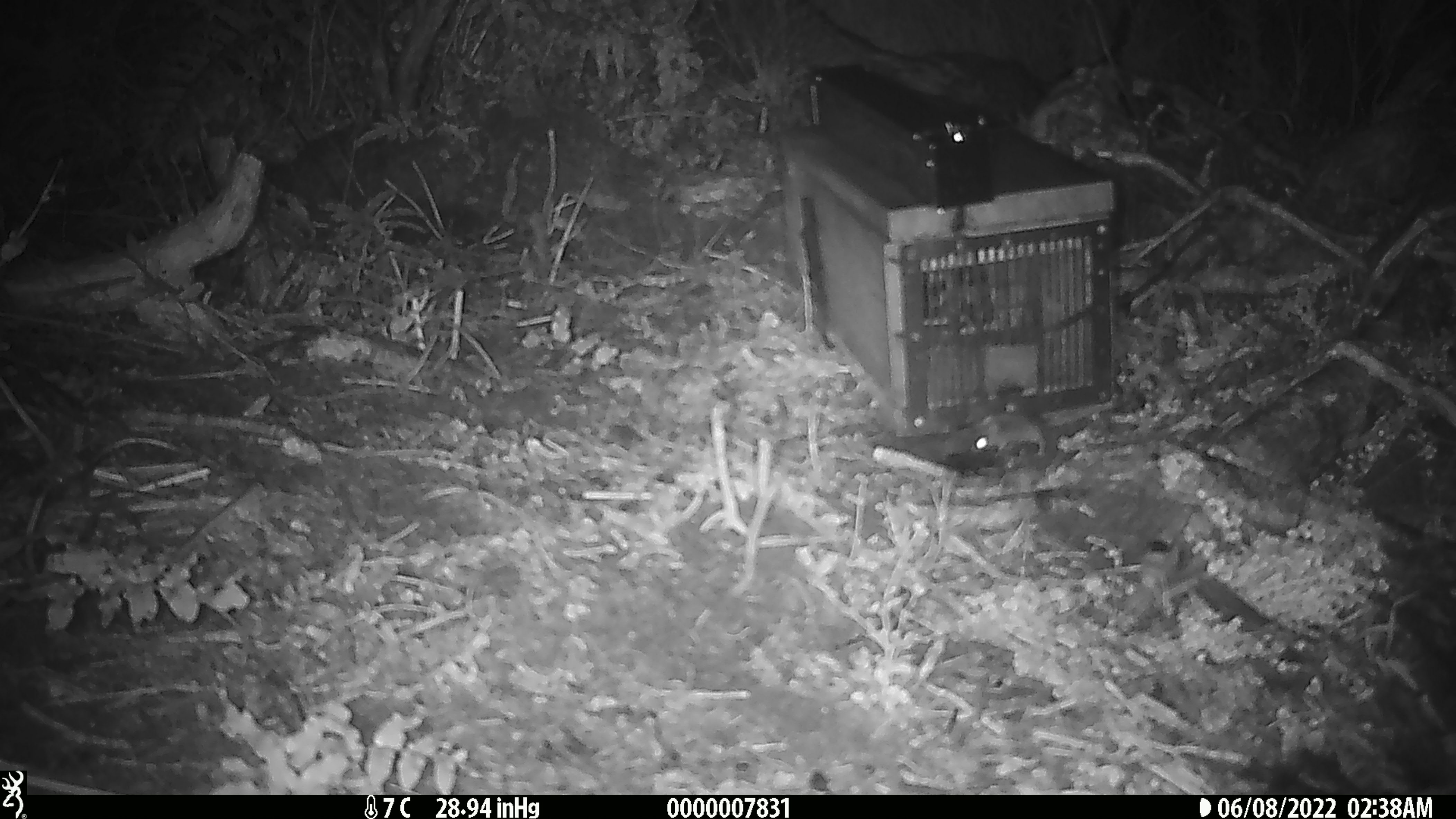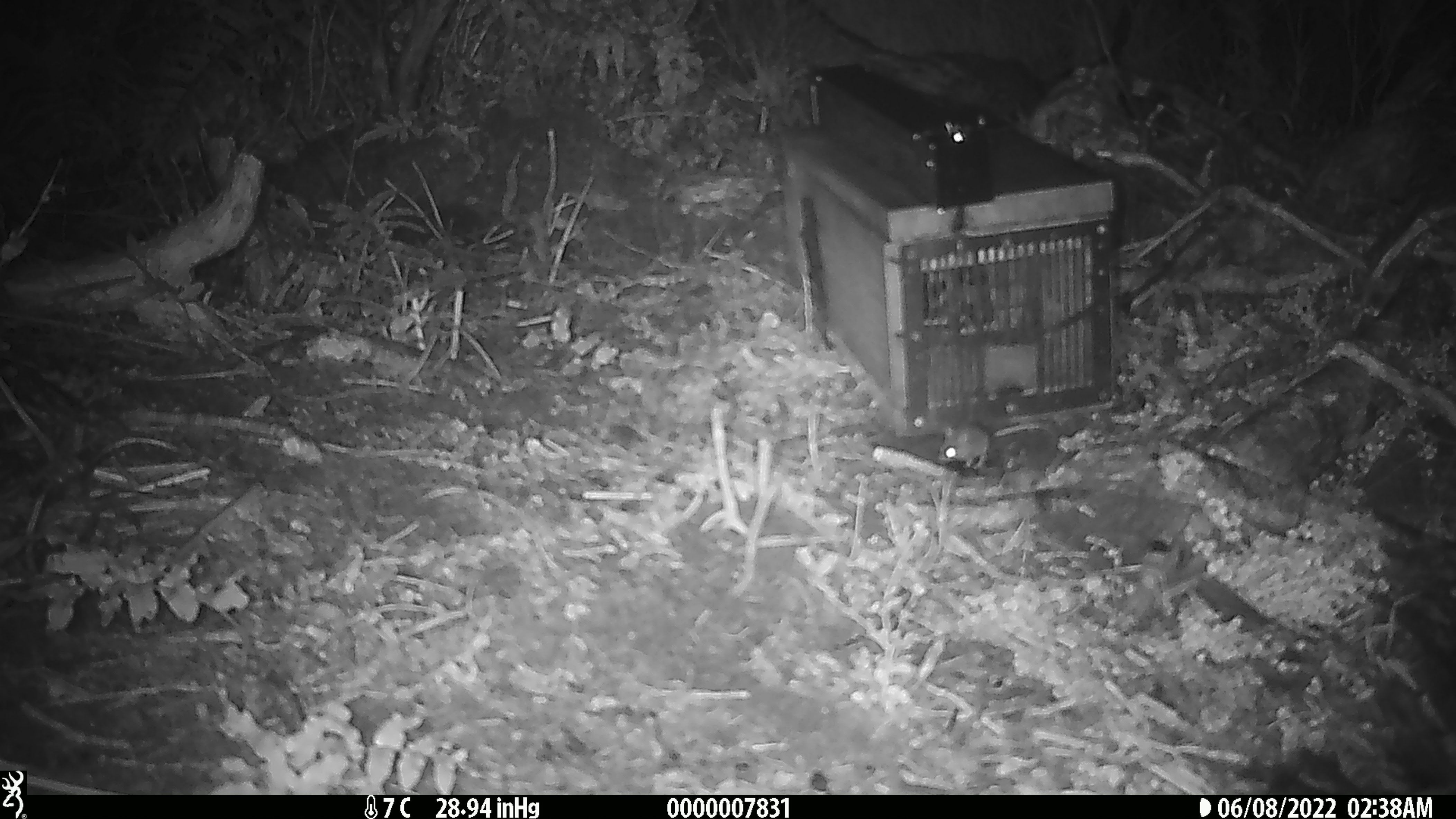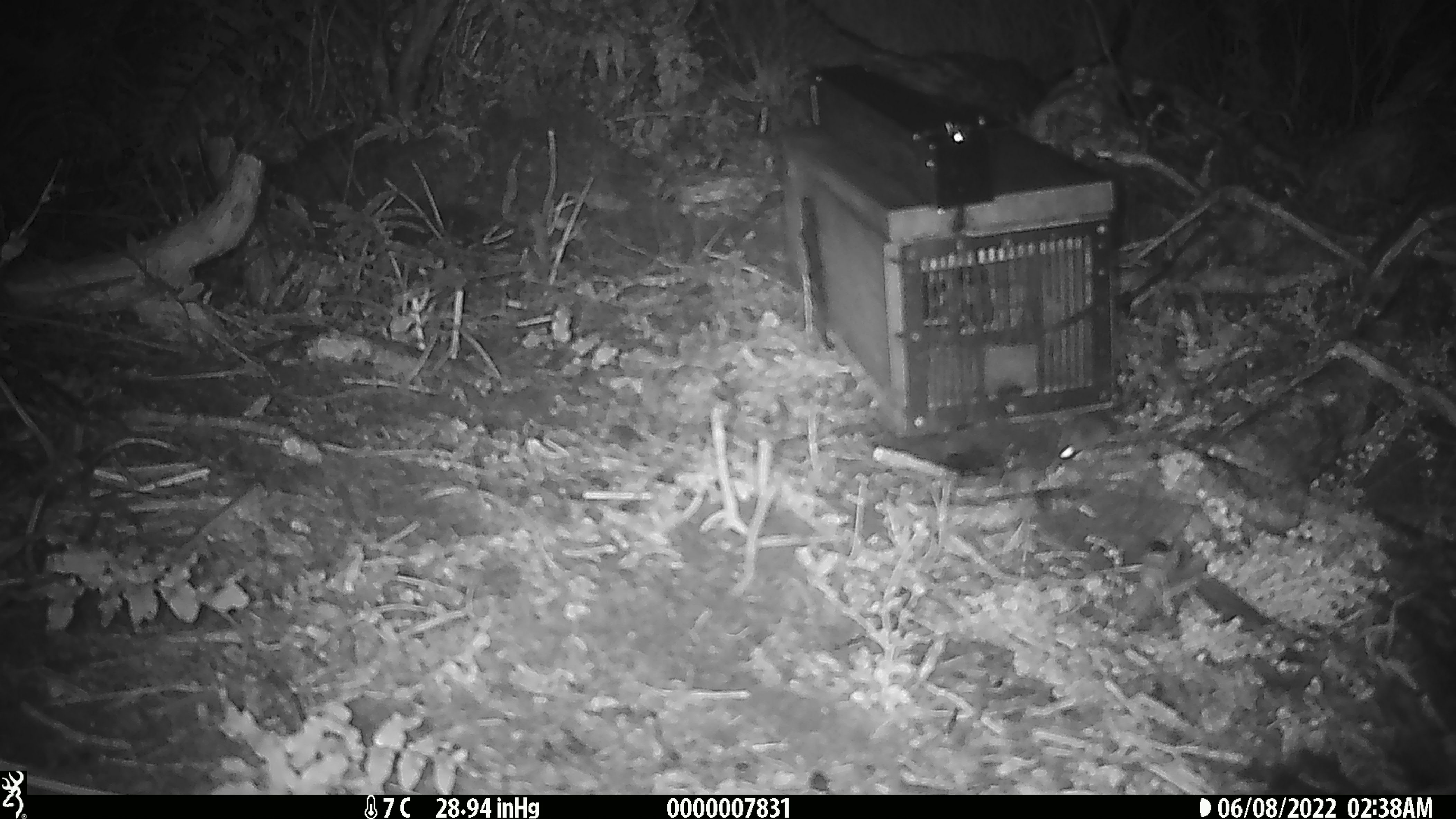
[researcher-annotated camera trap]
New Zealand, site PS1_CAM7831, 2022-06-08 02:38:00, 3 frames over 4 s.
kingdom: Animalia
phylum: Chordata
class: Mammalia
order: Rodentia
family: Muridae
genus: Mus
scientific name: Mus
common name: mouse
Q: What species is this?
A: Mouse (Mus).